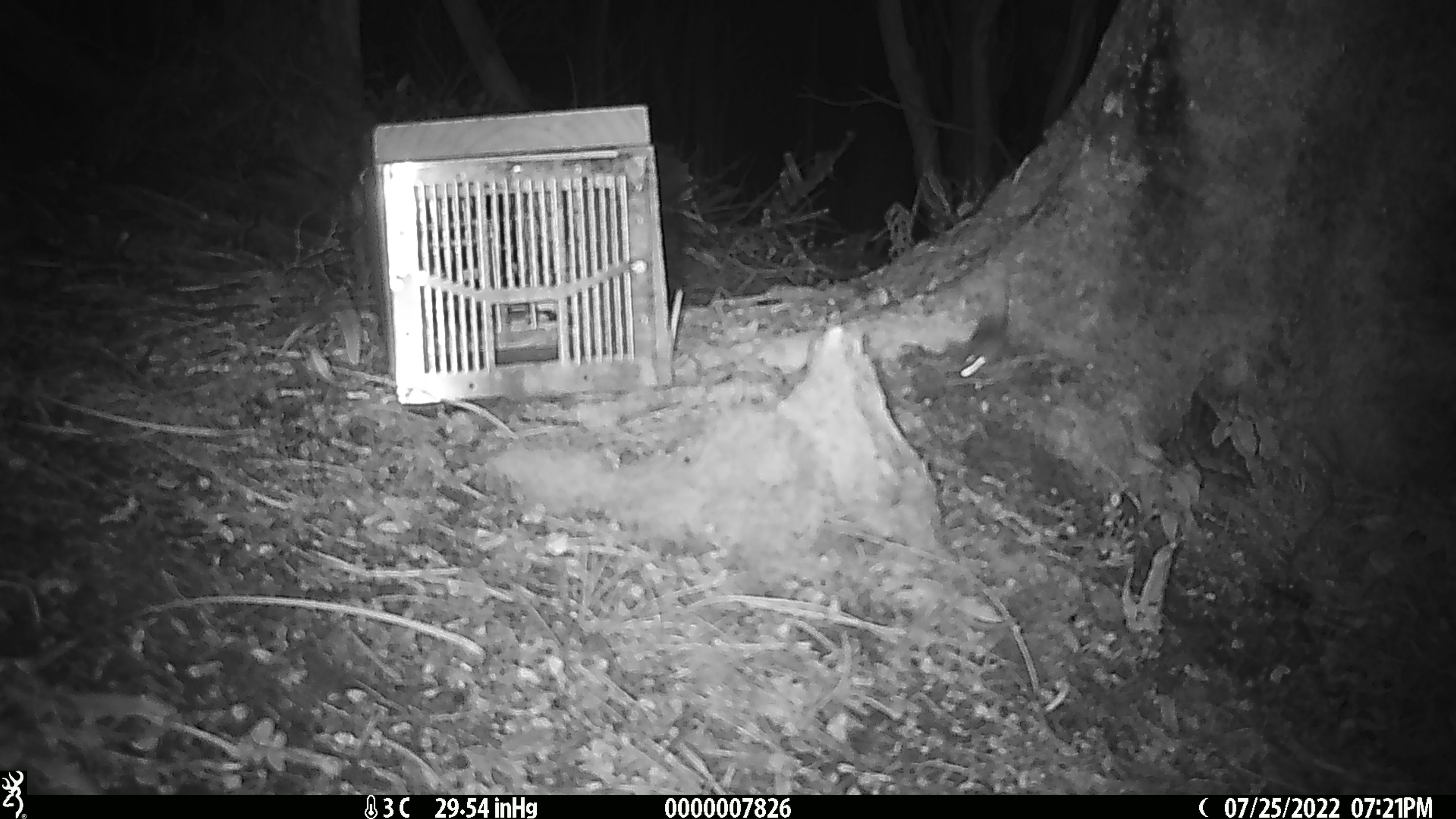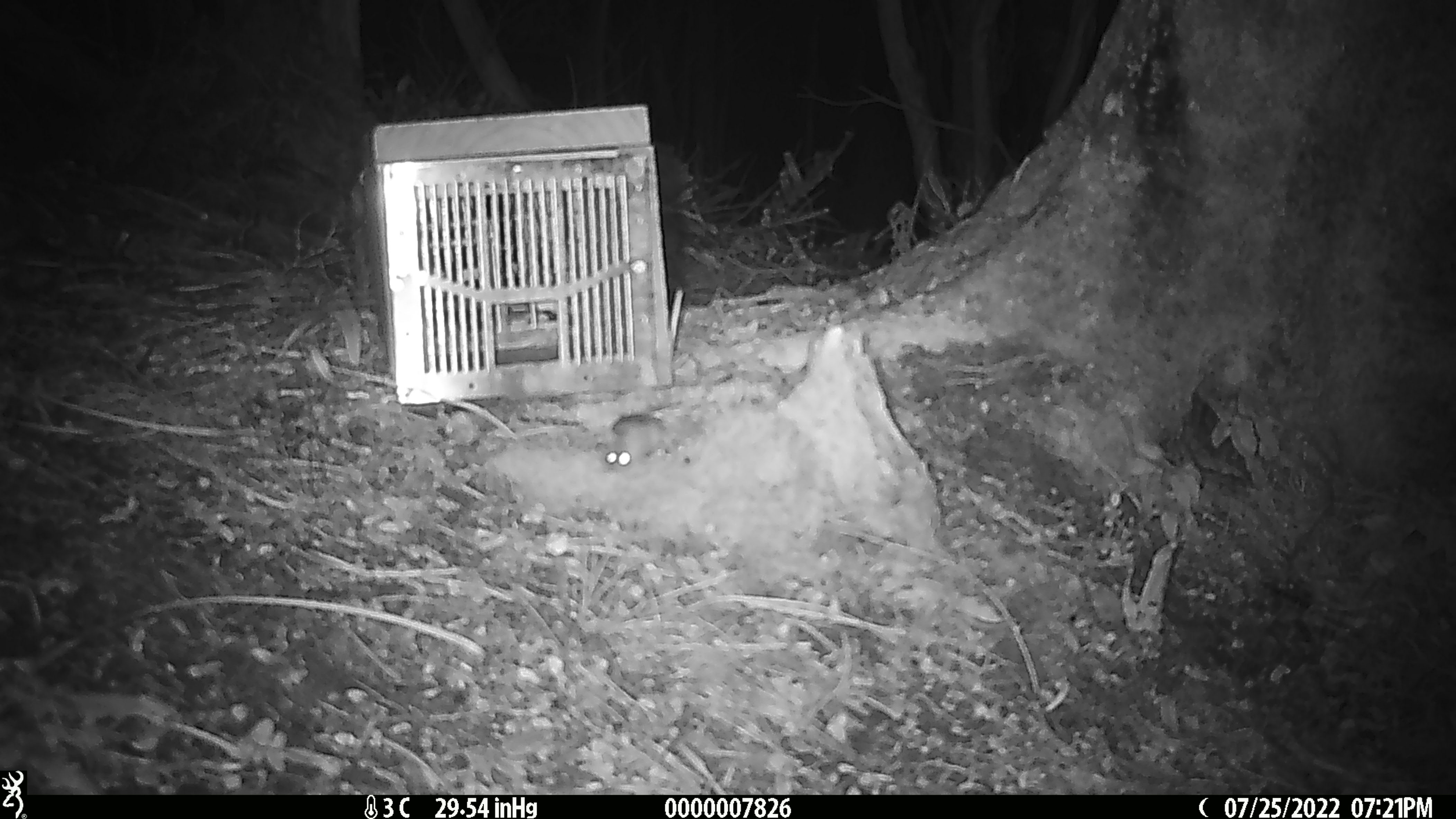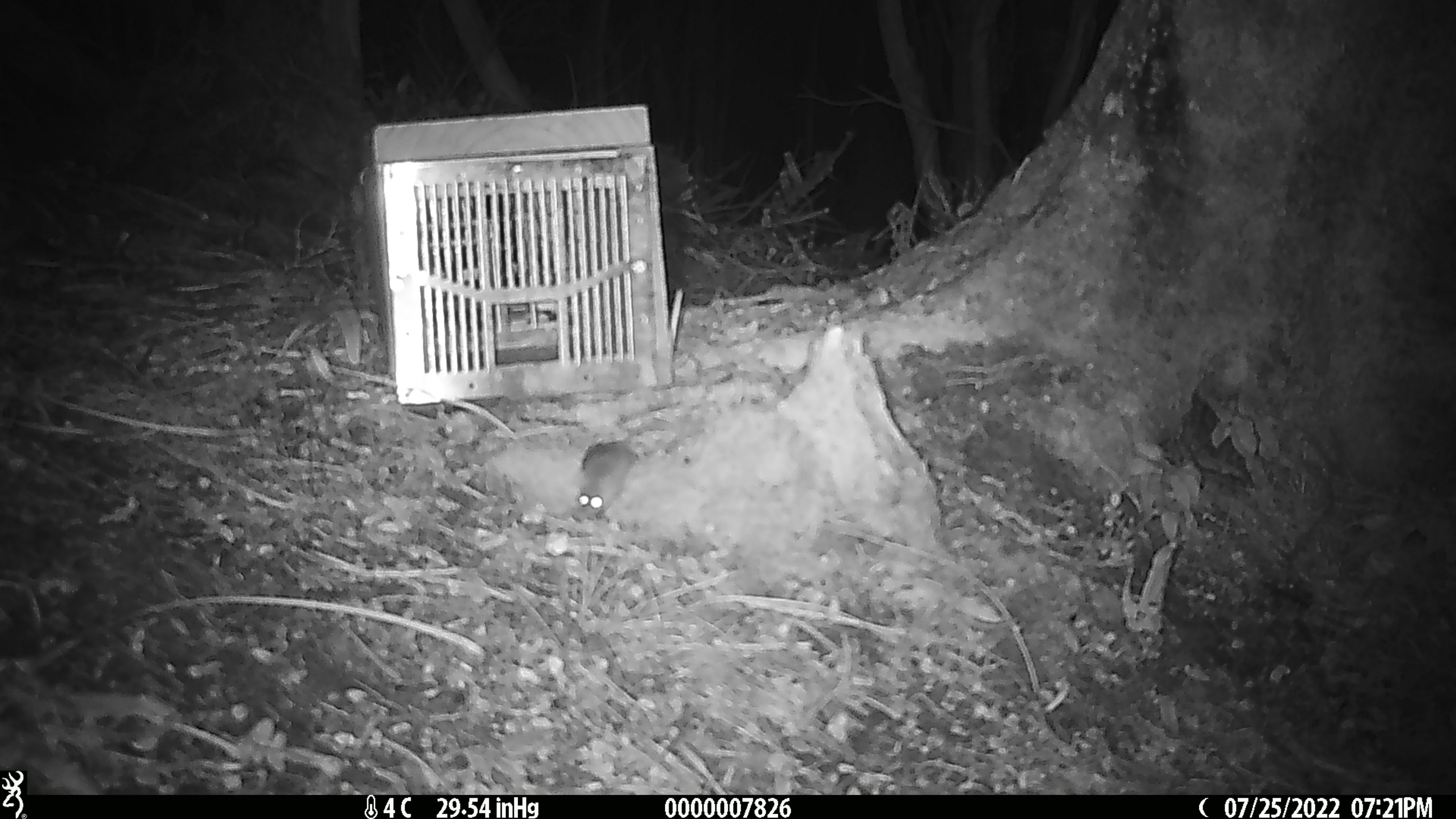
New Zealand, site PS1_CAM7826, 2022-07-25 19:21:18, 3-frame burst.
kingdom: Animalia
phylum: Chordata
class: Mammalia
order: Rodentia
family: Muridae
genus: Mus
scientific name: Mus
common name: mouse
Mouse (Mus).